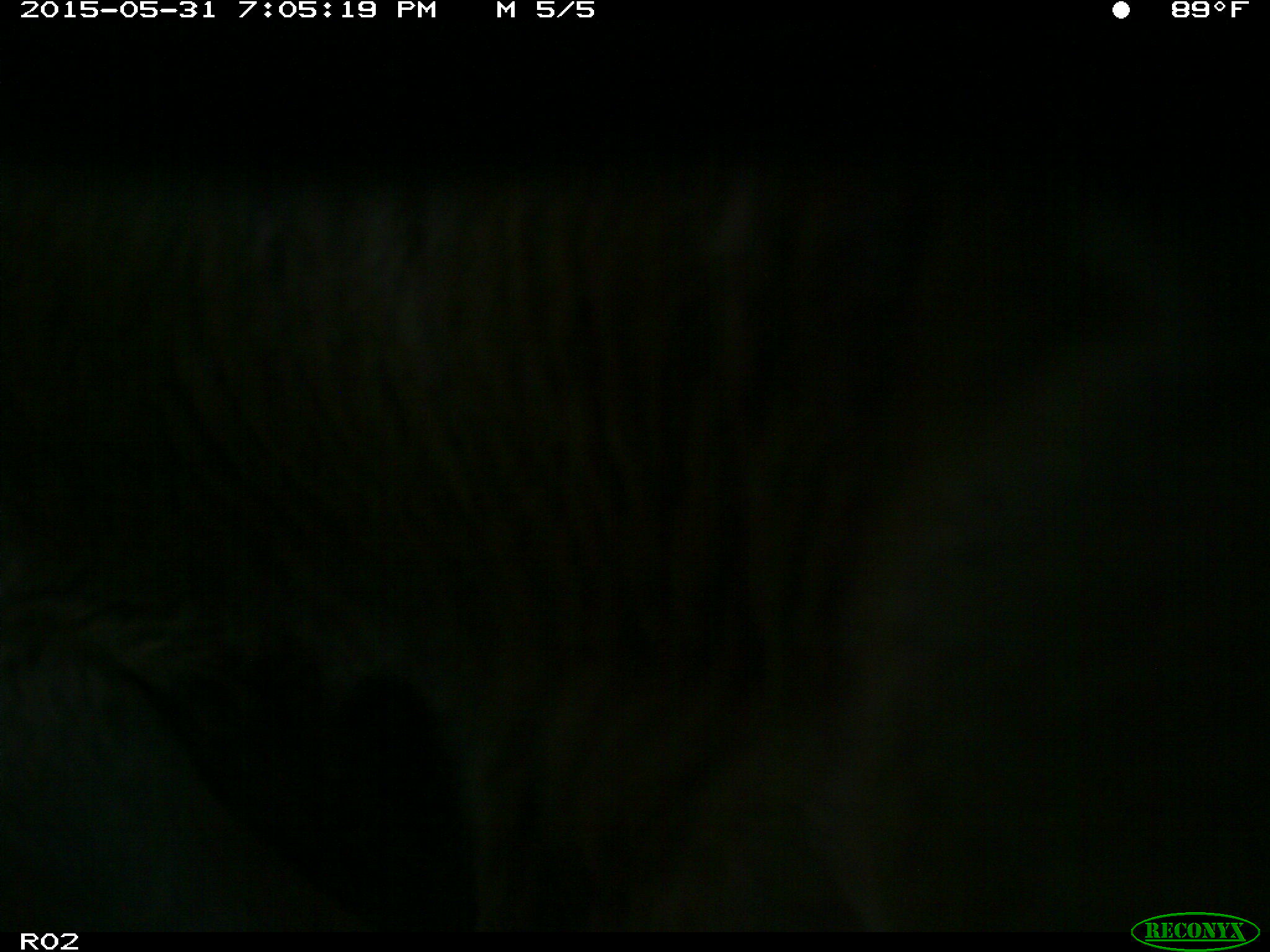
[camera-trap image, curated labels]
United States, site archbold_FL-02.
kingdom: Animalia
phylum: Chordata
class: Mammalia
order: Artiodactyla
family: Bovidae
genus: Bos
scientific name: Bos taurus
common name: domestic cow